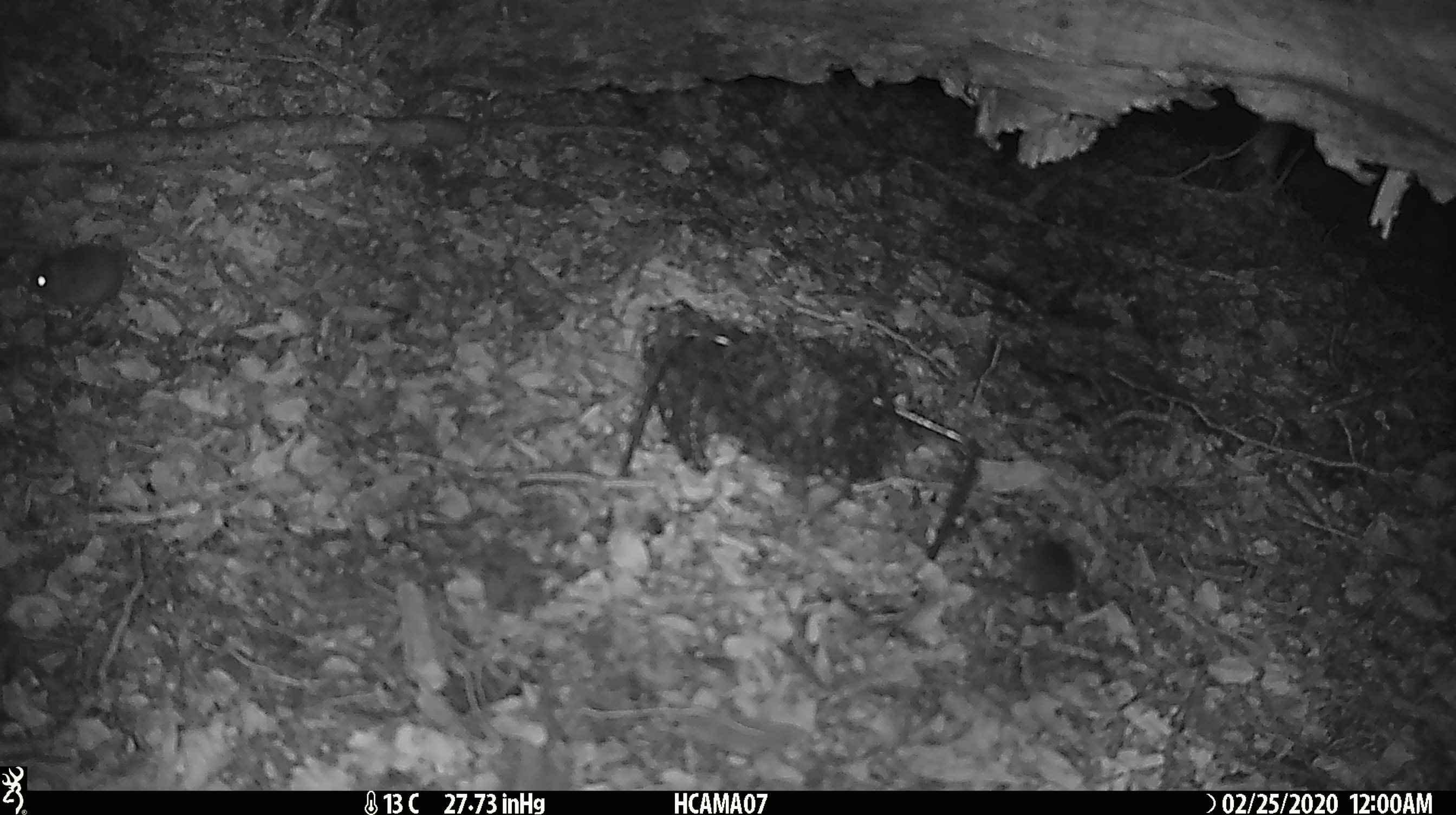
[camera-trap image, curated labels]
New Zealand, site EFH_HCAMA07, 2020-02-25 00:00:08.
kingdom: Animalia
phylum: Chordata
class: Mammalia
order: Rodentia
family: Muridae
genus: Mus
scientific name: Mus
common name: mouse